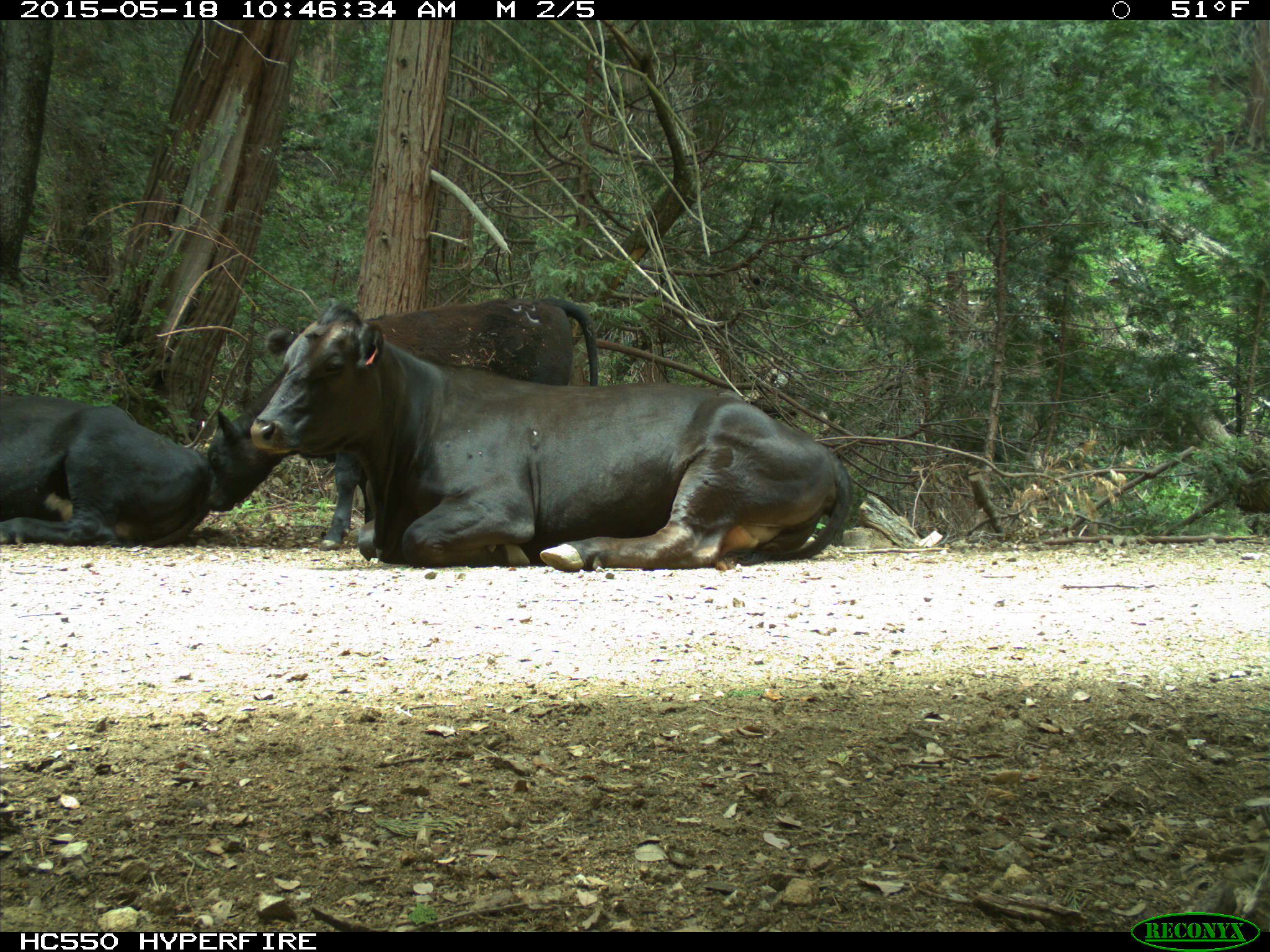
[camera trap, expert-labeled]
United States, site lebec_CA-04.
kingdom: Animalia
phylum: Chordata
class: Mammalia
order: Artiodactyla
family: Bovidae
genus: Bos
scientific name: Bos taurus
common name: domestic cow